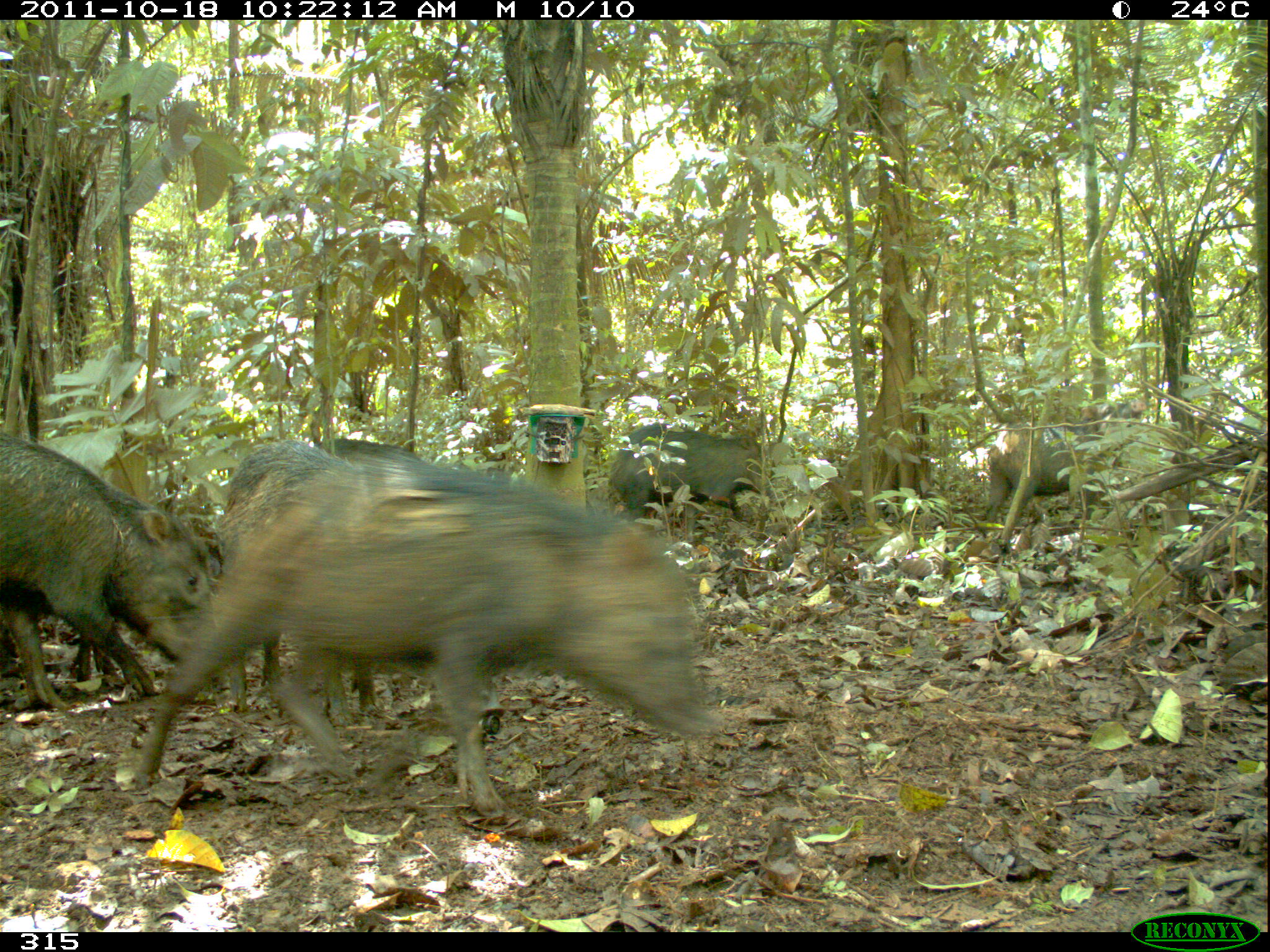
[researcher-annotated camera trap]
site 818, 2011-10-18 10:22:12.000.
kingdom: Animalia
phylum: Chordata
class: Mammalia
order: Artiodactyla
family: Tayassuidae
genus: Tayassu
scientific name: Tayassu pecari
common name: white-lipped peccary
Tayassu pecari (white-lipped peccary).